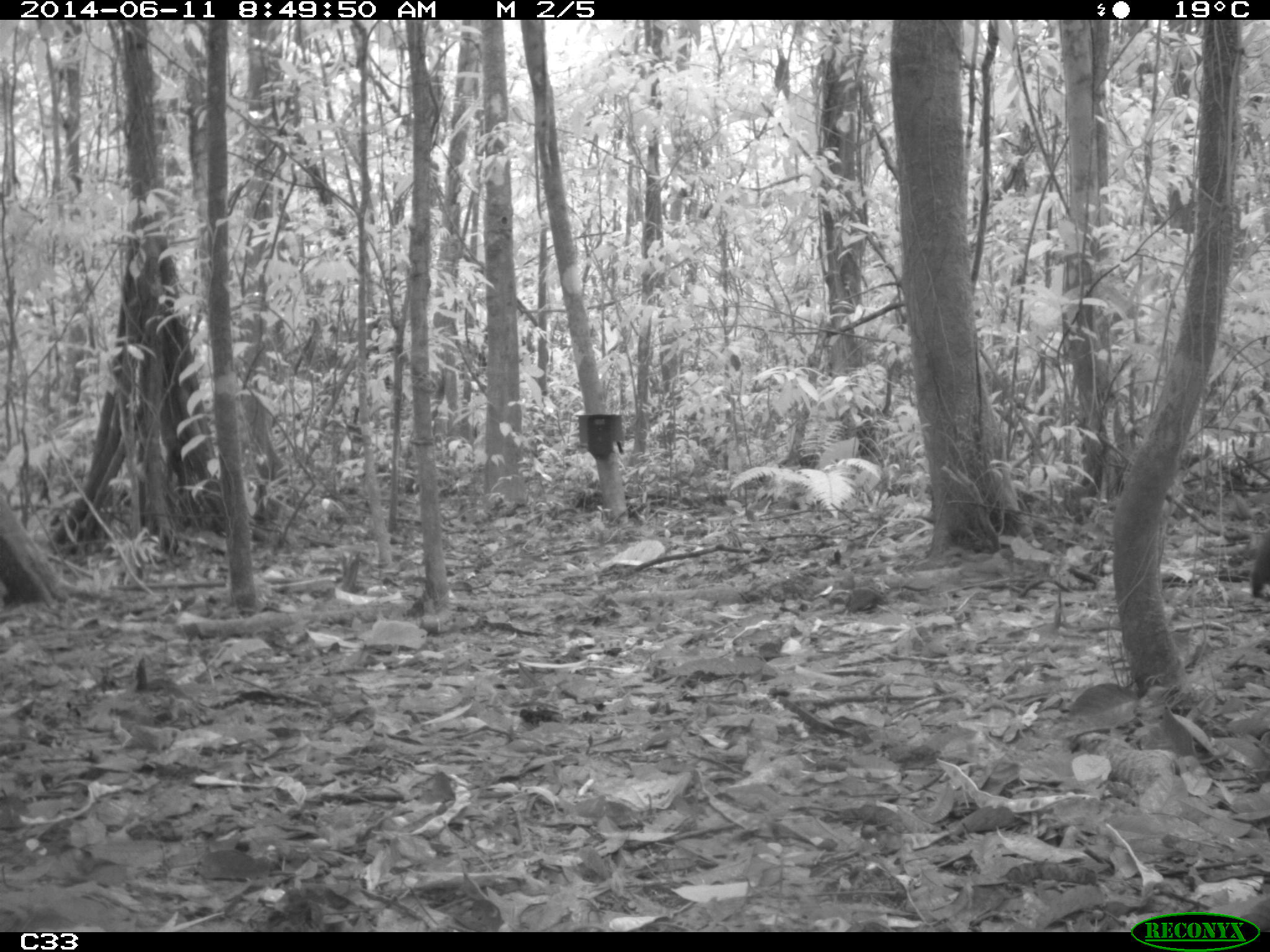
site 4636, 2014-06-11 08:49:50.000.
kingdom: Animalia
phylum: Chordata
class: Aves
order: Gruiformes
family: Psophiidae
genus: Psophia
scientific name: Psophia crepitans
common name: gray-winged trumpeter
Psophia crepitans (gray-winged trumpeter), count 3, age adult.